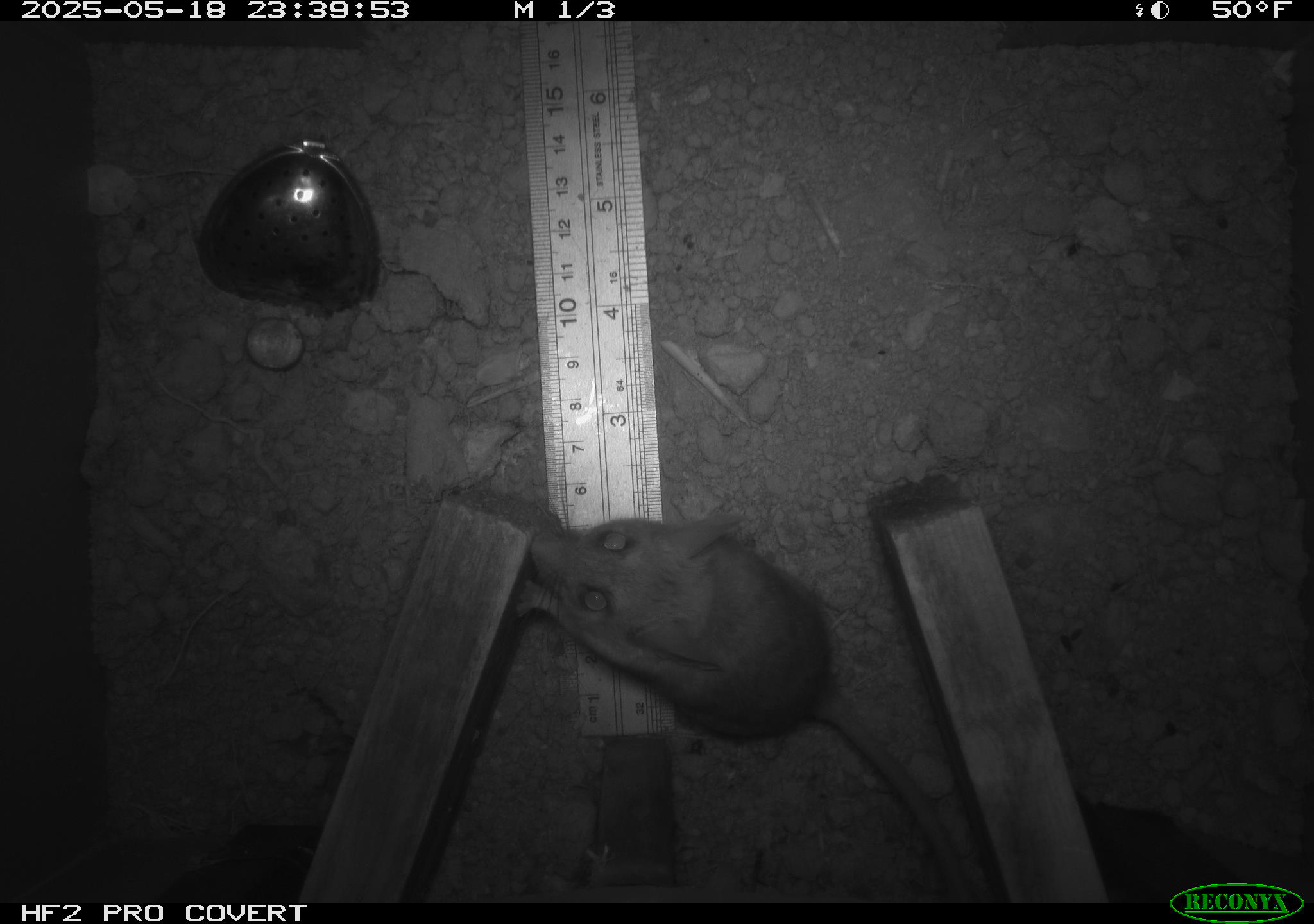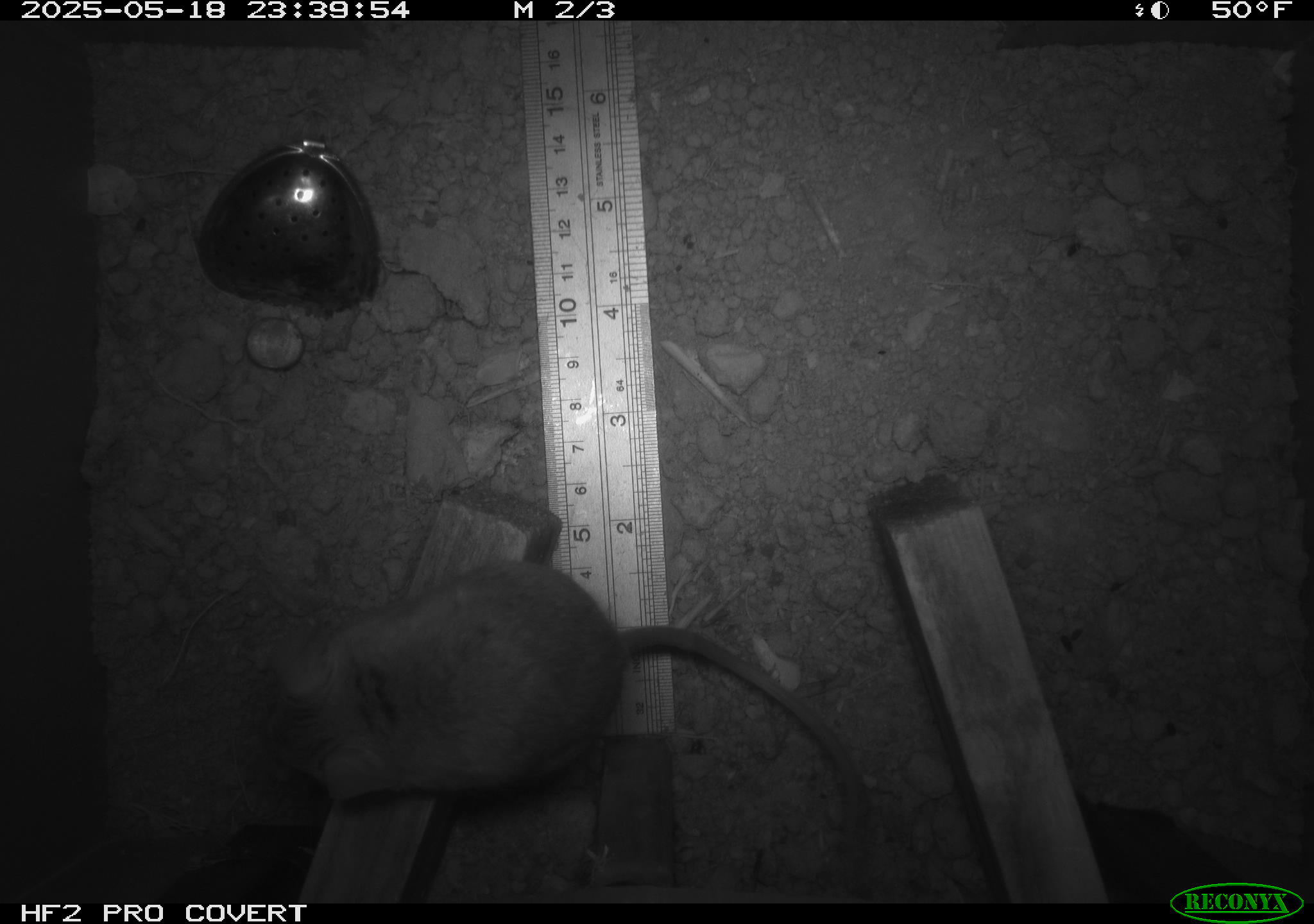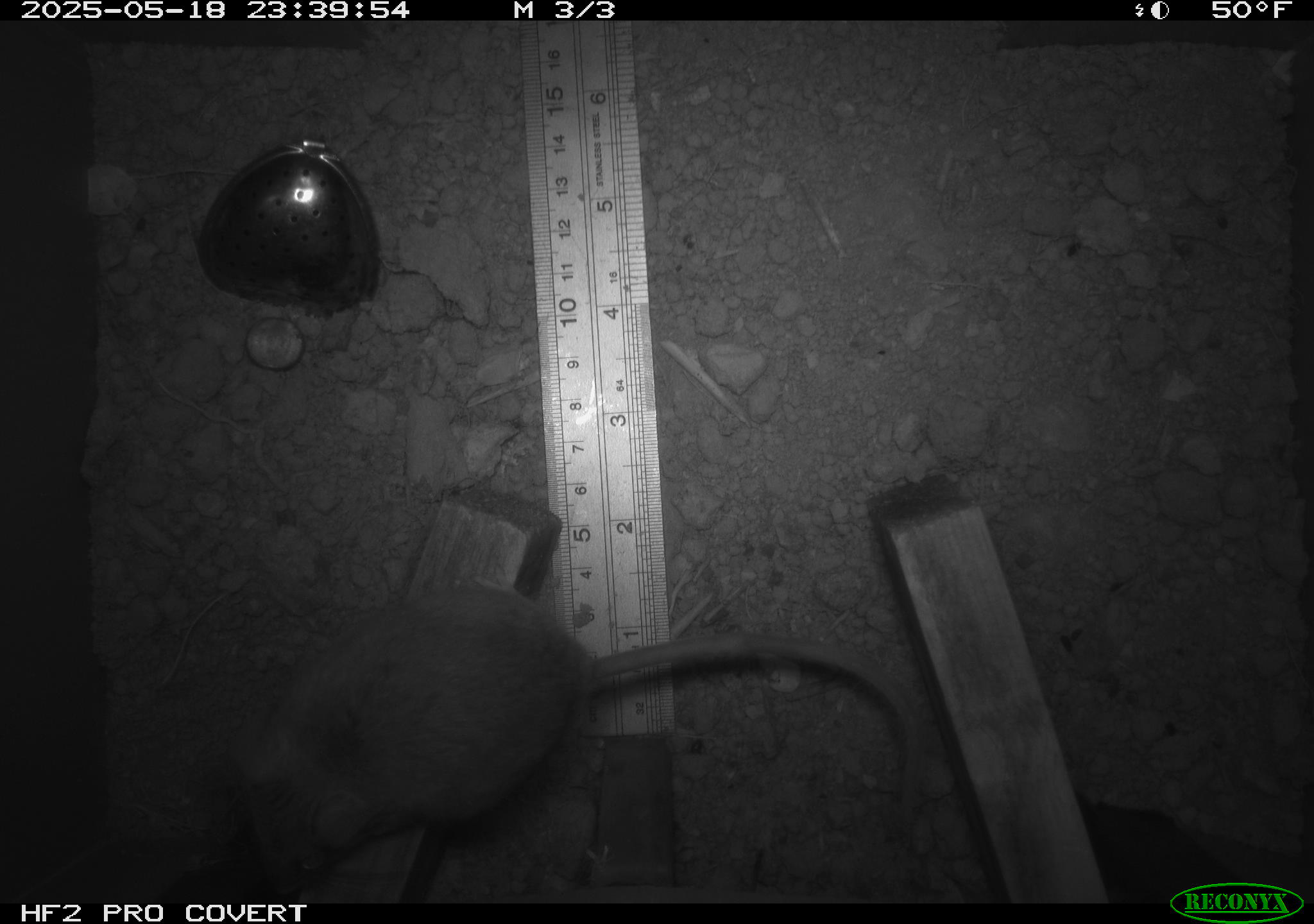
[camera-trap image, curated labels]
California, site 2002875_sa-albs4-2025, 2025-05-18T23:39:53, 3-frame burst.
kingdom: Animalia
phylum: Chordata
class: Mammalia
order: Rodentia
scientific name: Rodentia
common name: mouse species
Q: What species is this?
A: Mouse species (Rodentia).